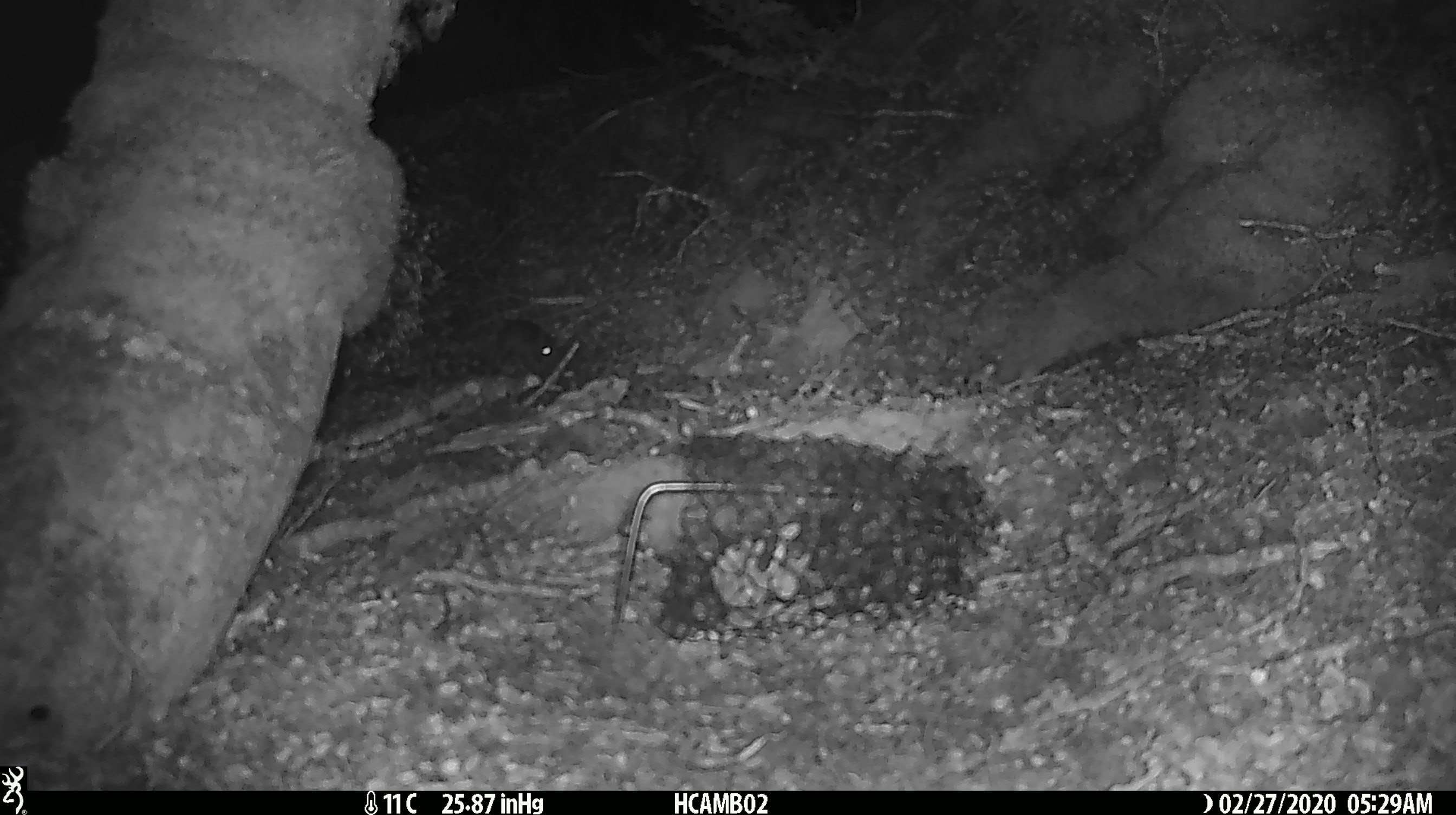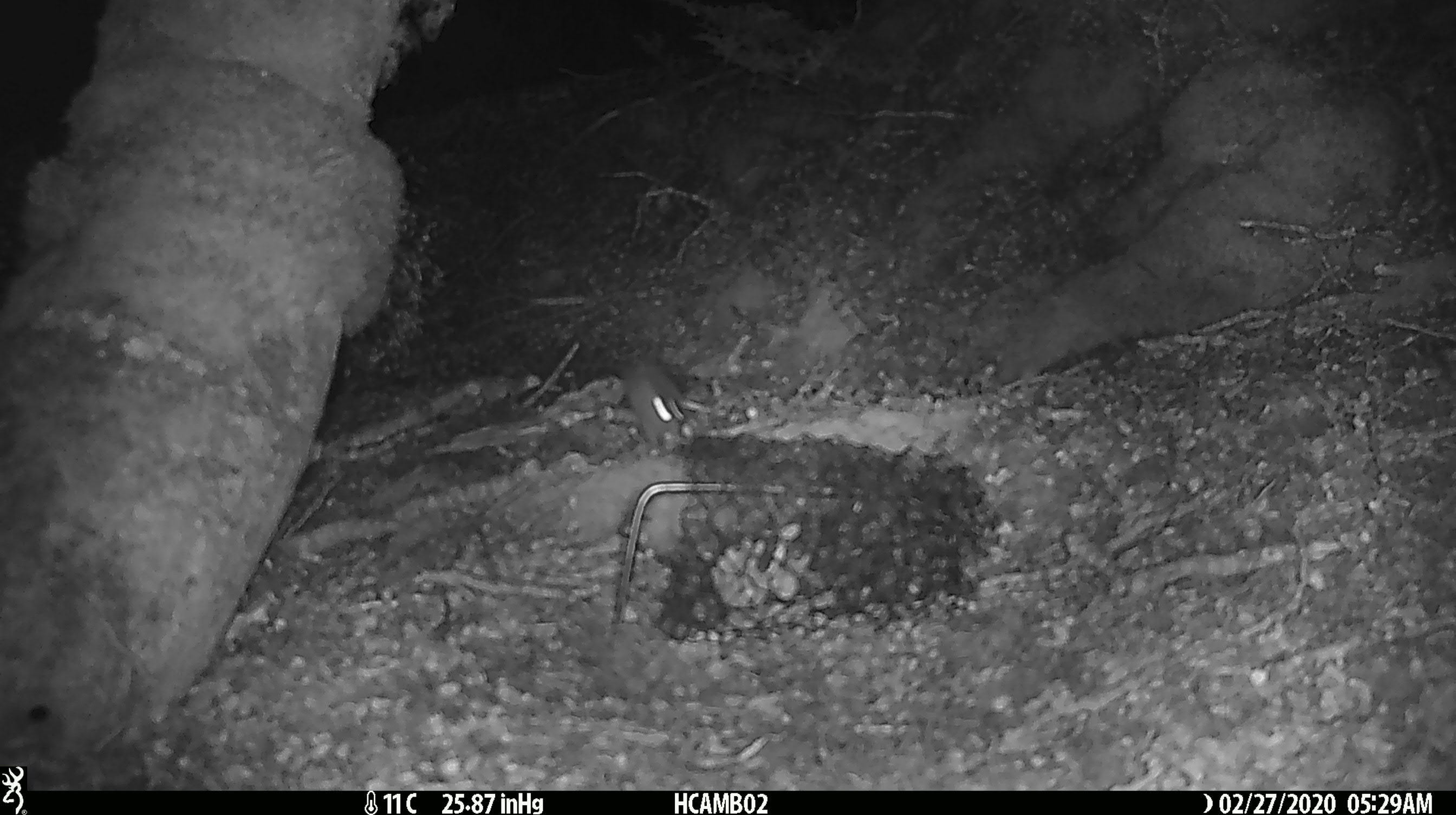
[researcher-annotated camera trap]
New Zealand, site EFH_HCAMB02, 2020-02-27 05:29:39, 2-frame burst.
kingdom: Animalia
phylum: Chordata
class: Mammalia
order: Rodentia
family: Muridae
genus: Mus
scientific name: Mus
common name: mouse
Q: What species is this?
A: Mouse (Mus).